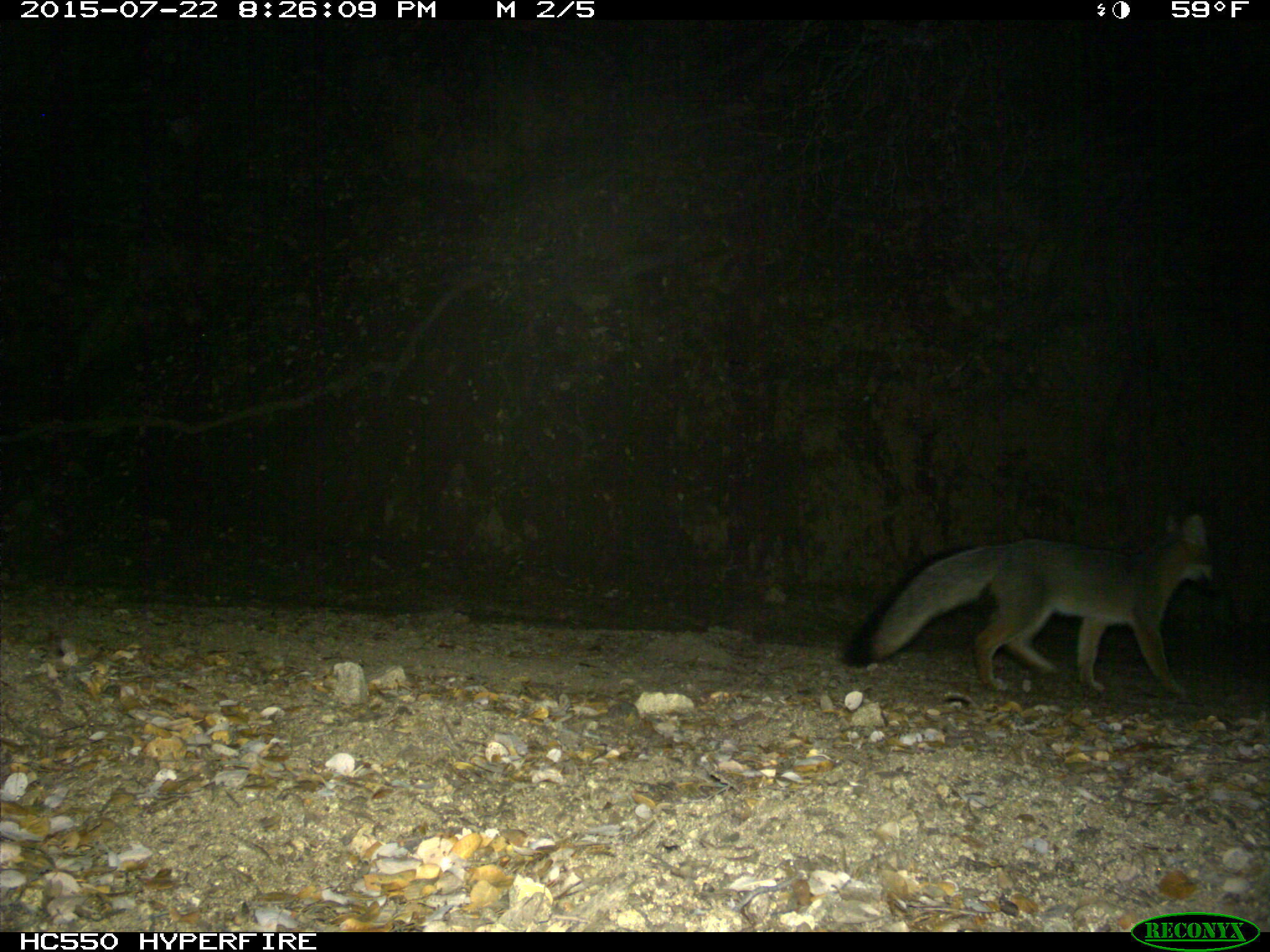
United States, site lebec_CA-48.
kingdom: Animalia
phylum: Chordata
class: Mammalia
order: Carnivora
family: Canidae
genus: Urocyon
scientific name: Urocyon cinereoargenteus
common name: gray fox